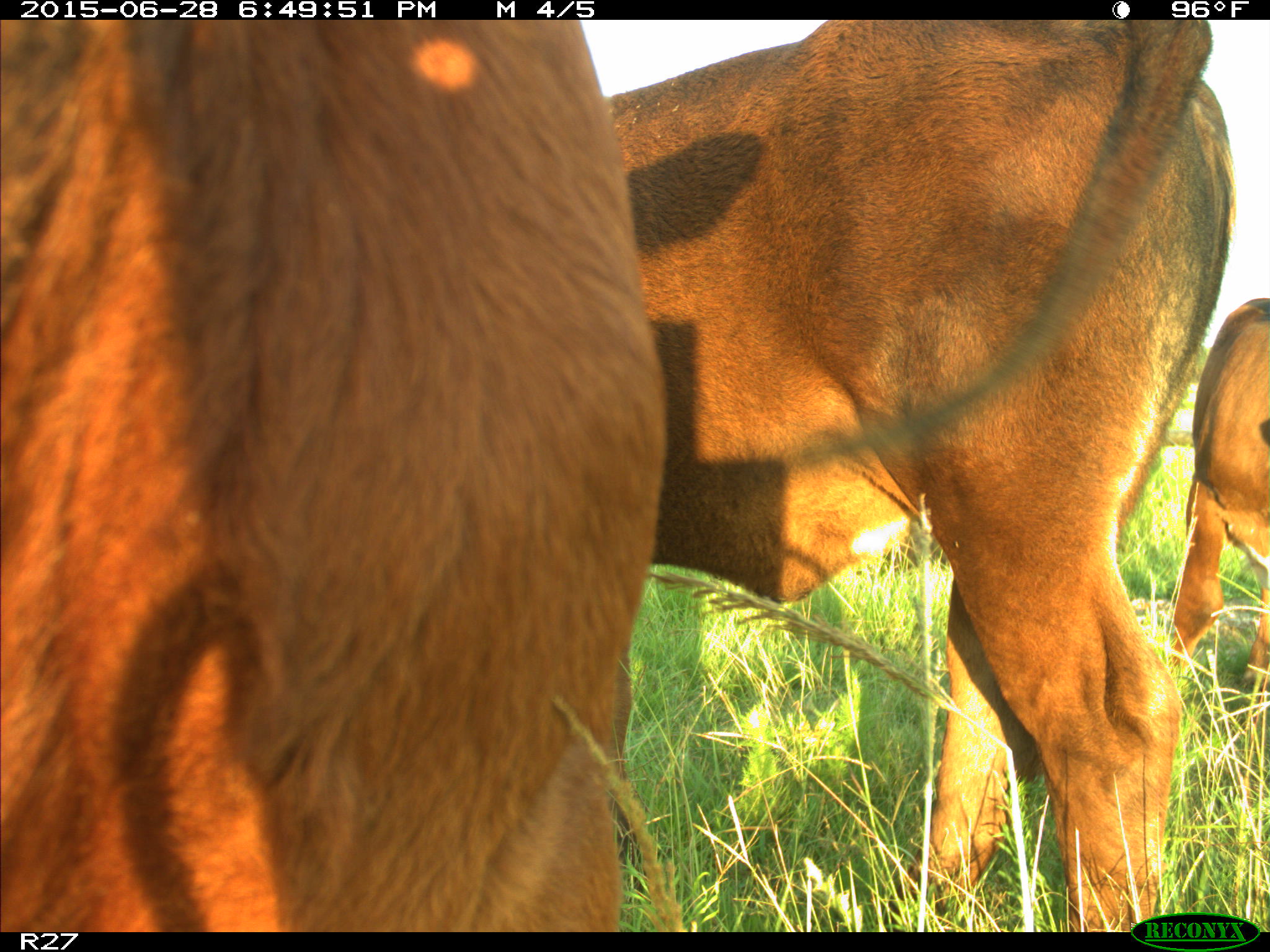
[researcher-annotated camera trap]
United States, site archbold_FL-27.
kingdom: Animalia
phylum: Chordata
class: Mammalia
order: Artiodactyla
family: Bovidae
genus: Bos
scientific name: Bos taurus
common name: domestic cow